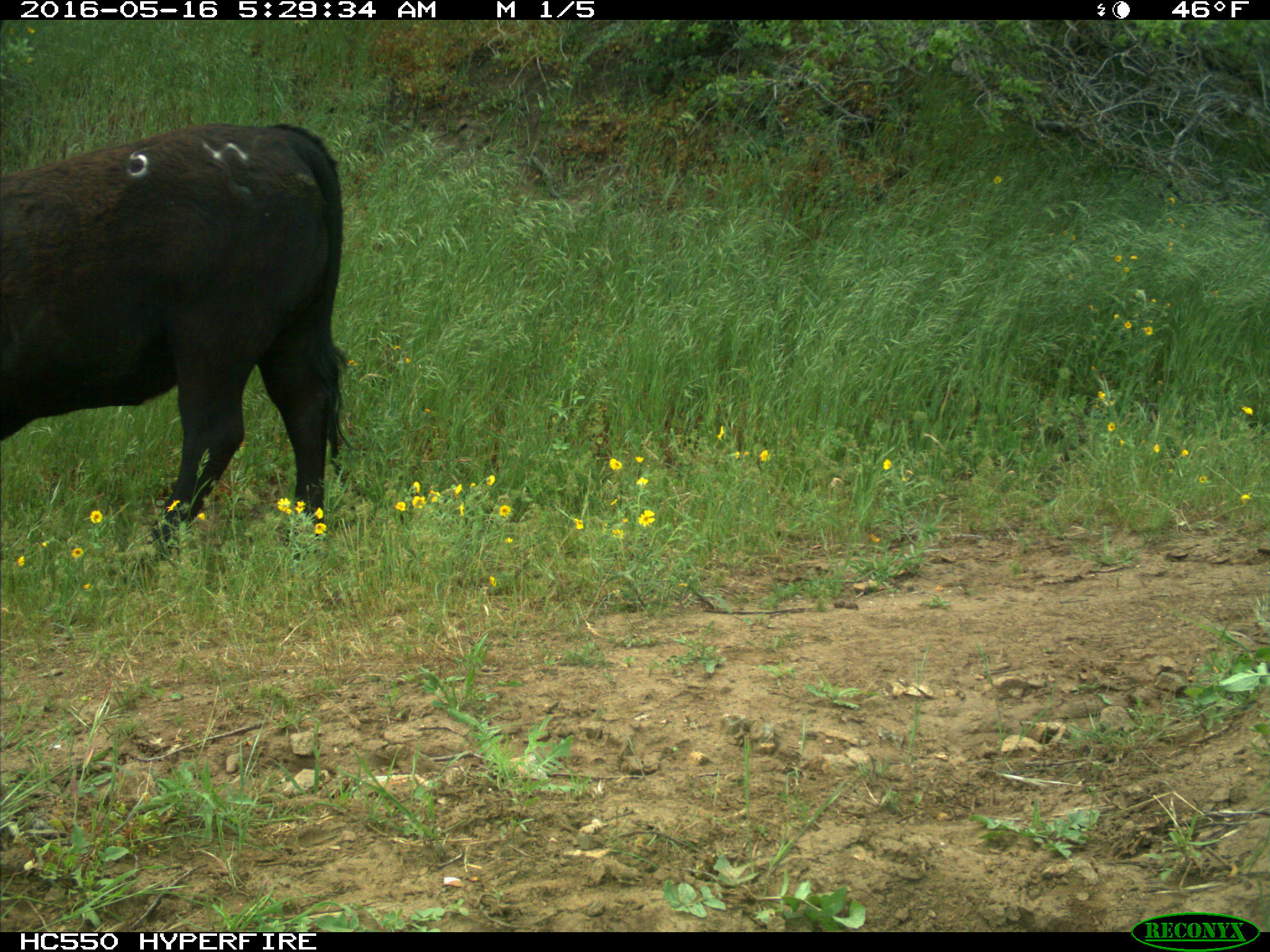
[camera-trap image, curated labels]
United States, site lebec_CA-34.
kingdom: Animalia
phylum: Chordata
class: Mammalia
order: Artiodactyla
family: Bovidae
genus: Bos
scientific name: Bos taurus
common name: domestic cow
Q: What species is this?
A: Bos taurus (domestic cow).